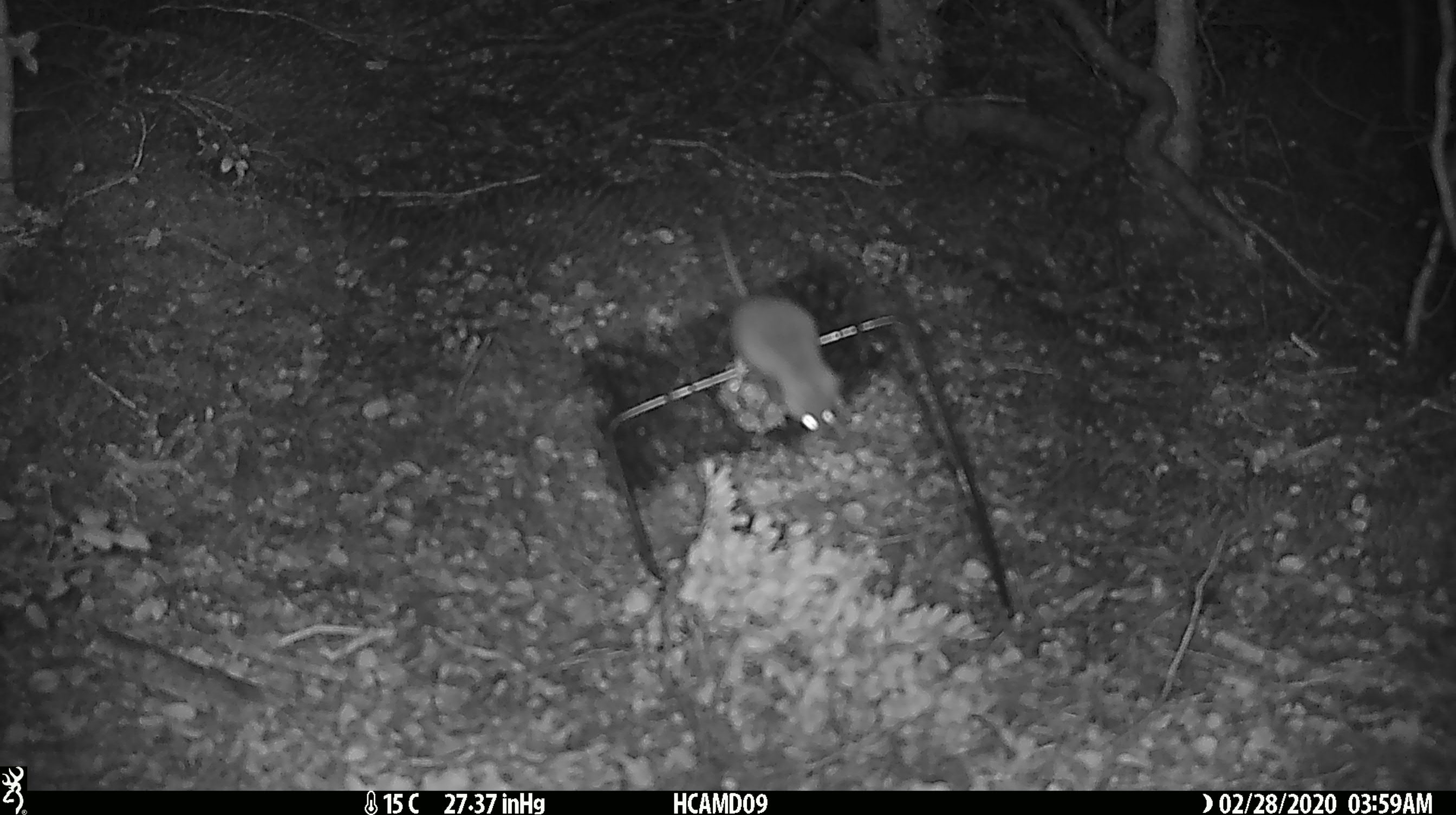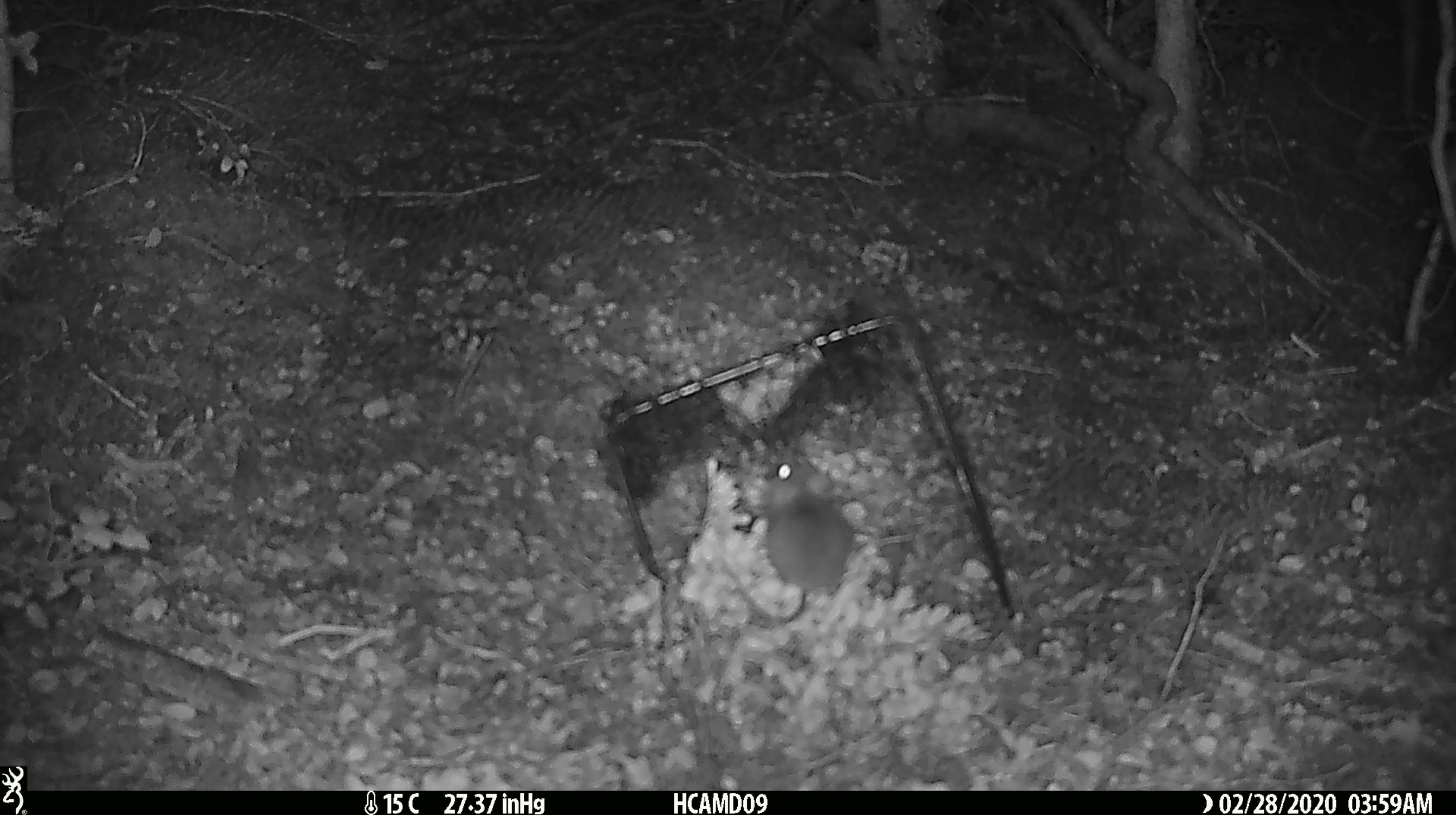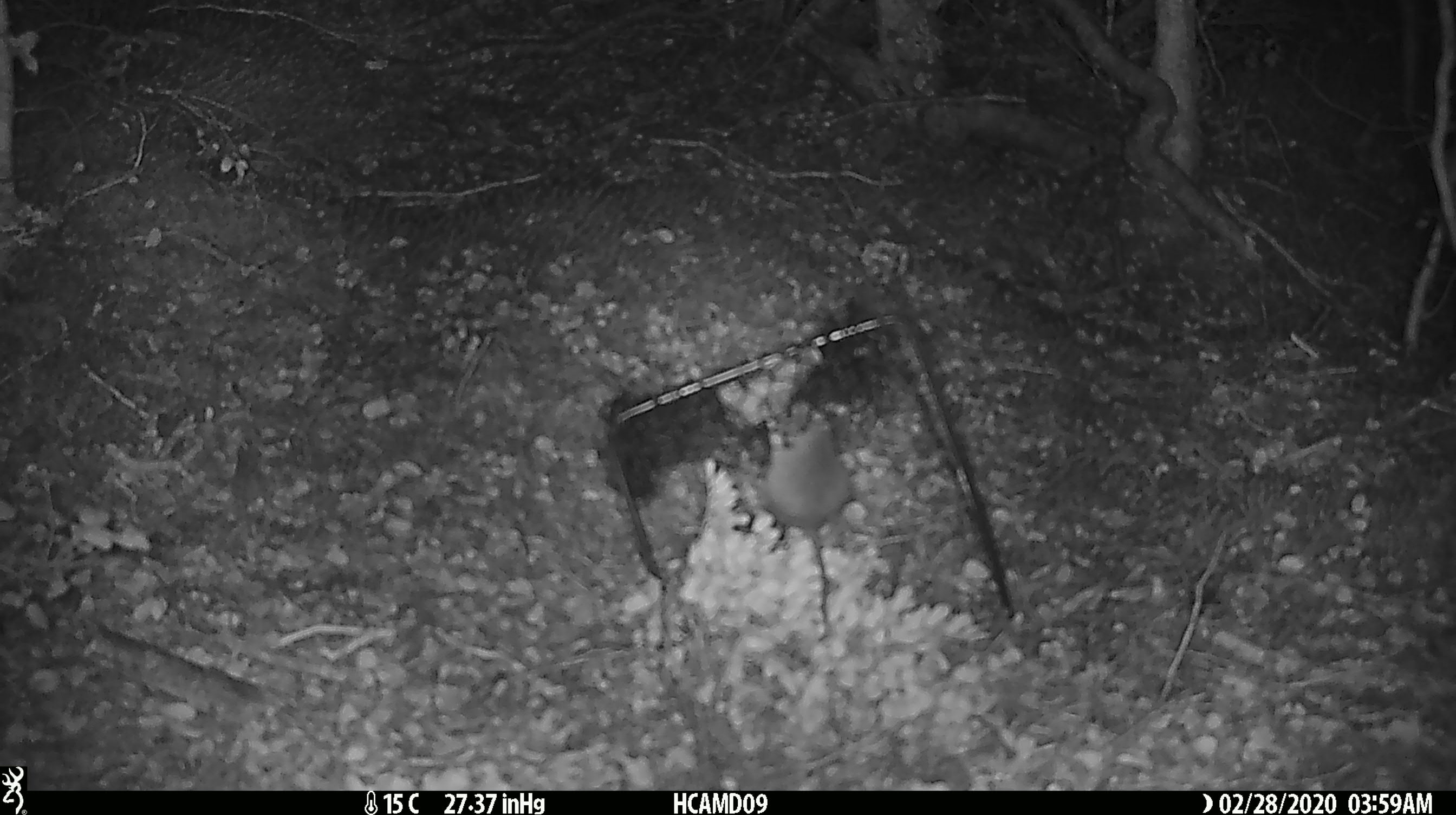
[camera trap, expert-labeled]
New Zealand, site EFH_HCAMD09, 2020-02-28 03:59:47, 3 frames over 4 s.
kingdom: Animalia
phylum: Chordata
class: Mammalia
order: Rodentia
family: Muridae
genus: Mus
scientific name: Mus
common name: mouse